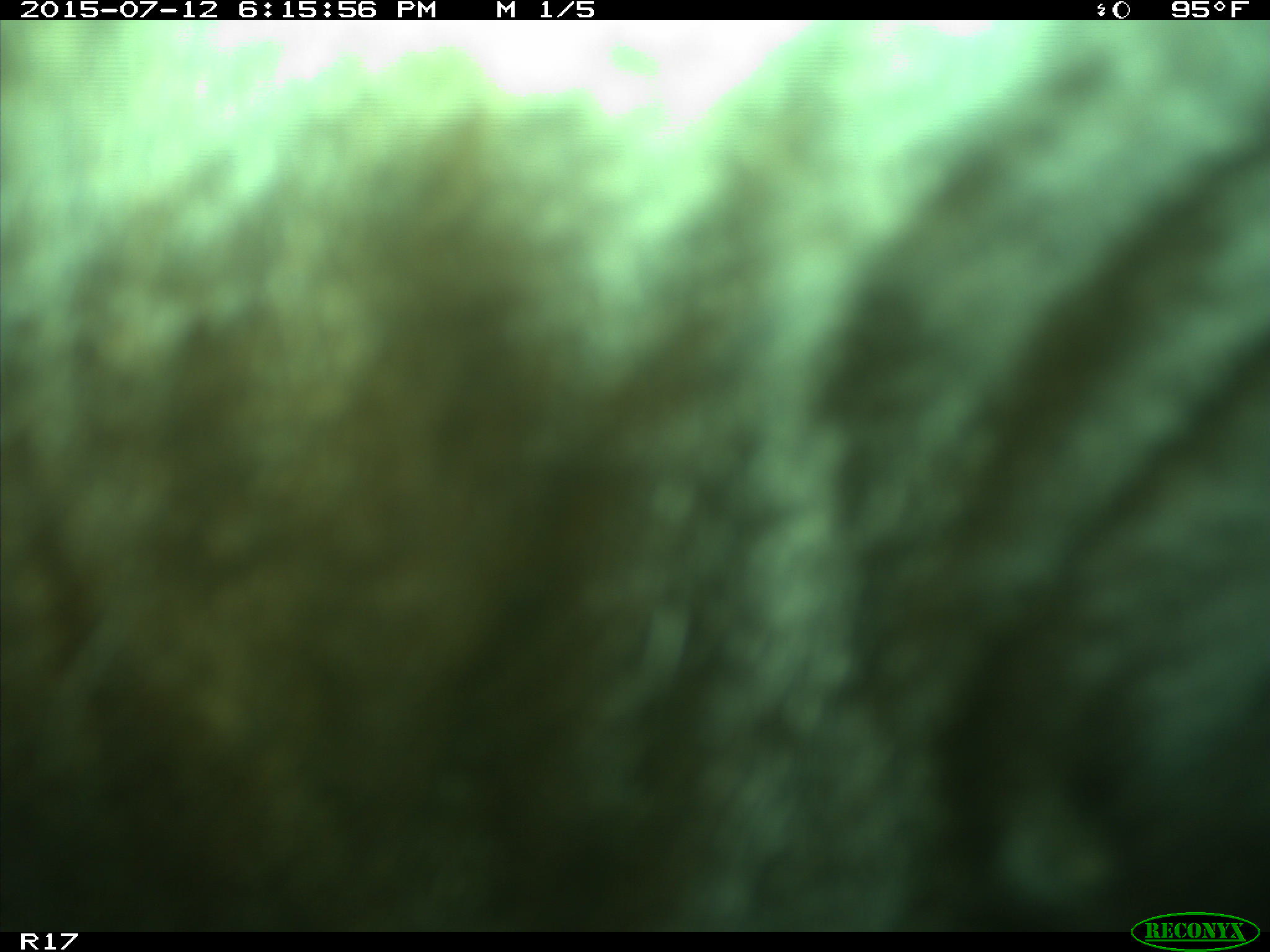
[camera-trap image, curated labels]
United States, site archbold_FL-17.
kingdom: Animalia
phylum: Chordata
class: Mammalia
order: Artiodactyla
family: Bovidae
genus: Bos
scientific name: Bos taurus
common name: domestic cow